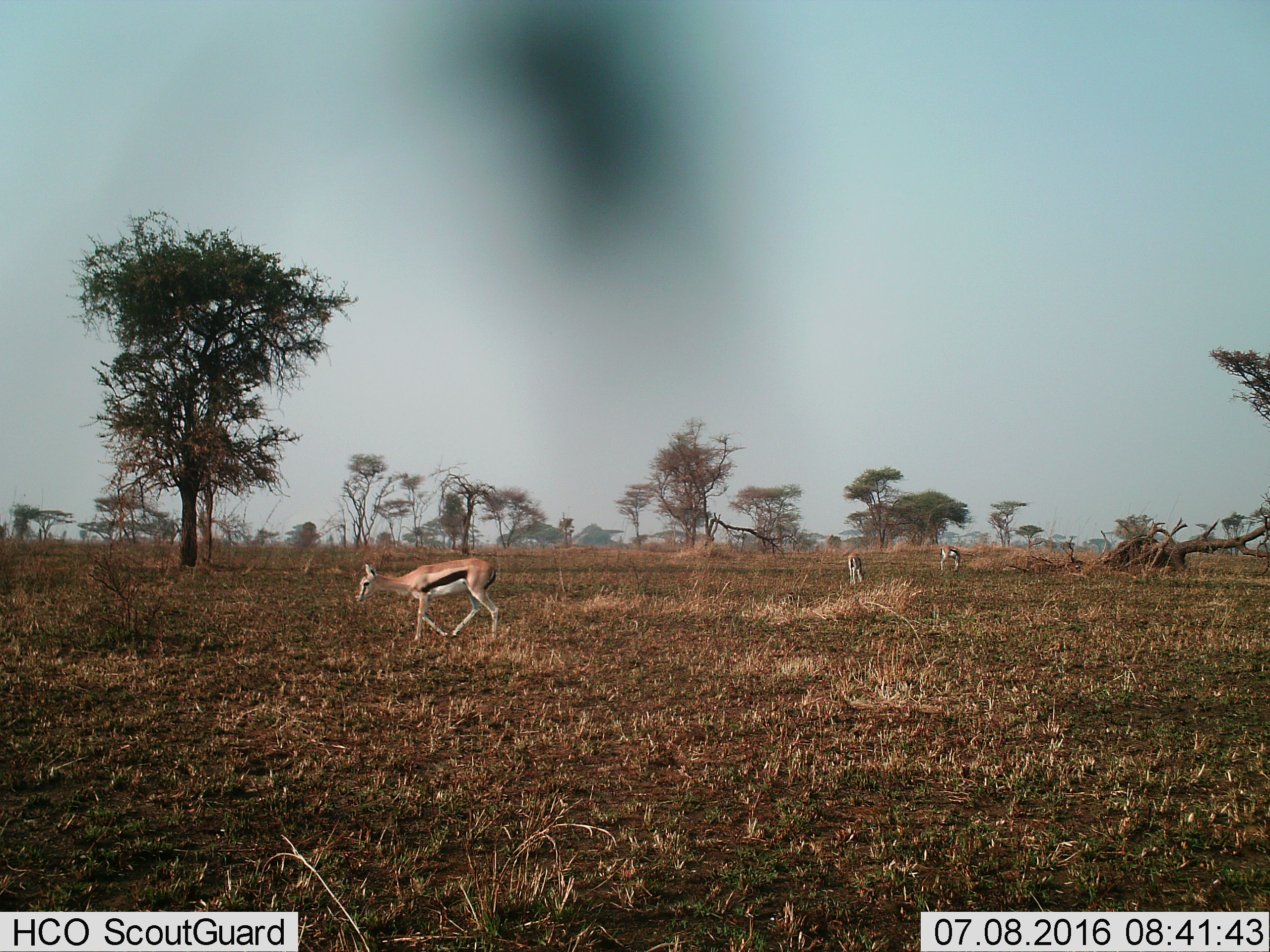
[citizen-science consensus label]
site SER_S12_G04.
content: unidentified animal